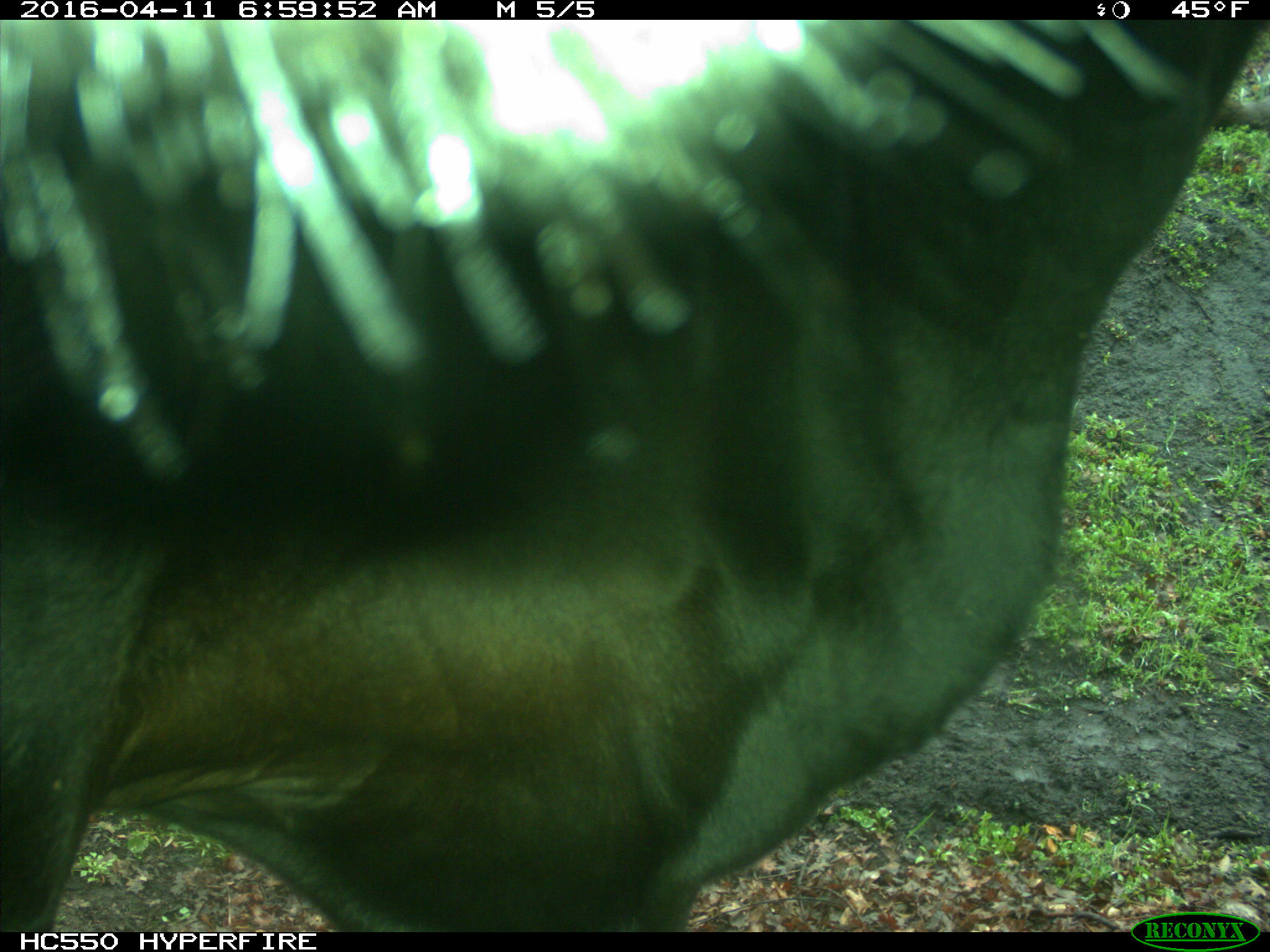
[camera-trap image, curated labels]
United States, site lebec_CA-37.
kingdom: Animalia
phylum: Chordata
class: Mammalia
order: Artiodactyla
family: Bovidae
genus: Bos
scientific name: Bos taurus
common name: domestic cow